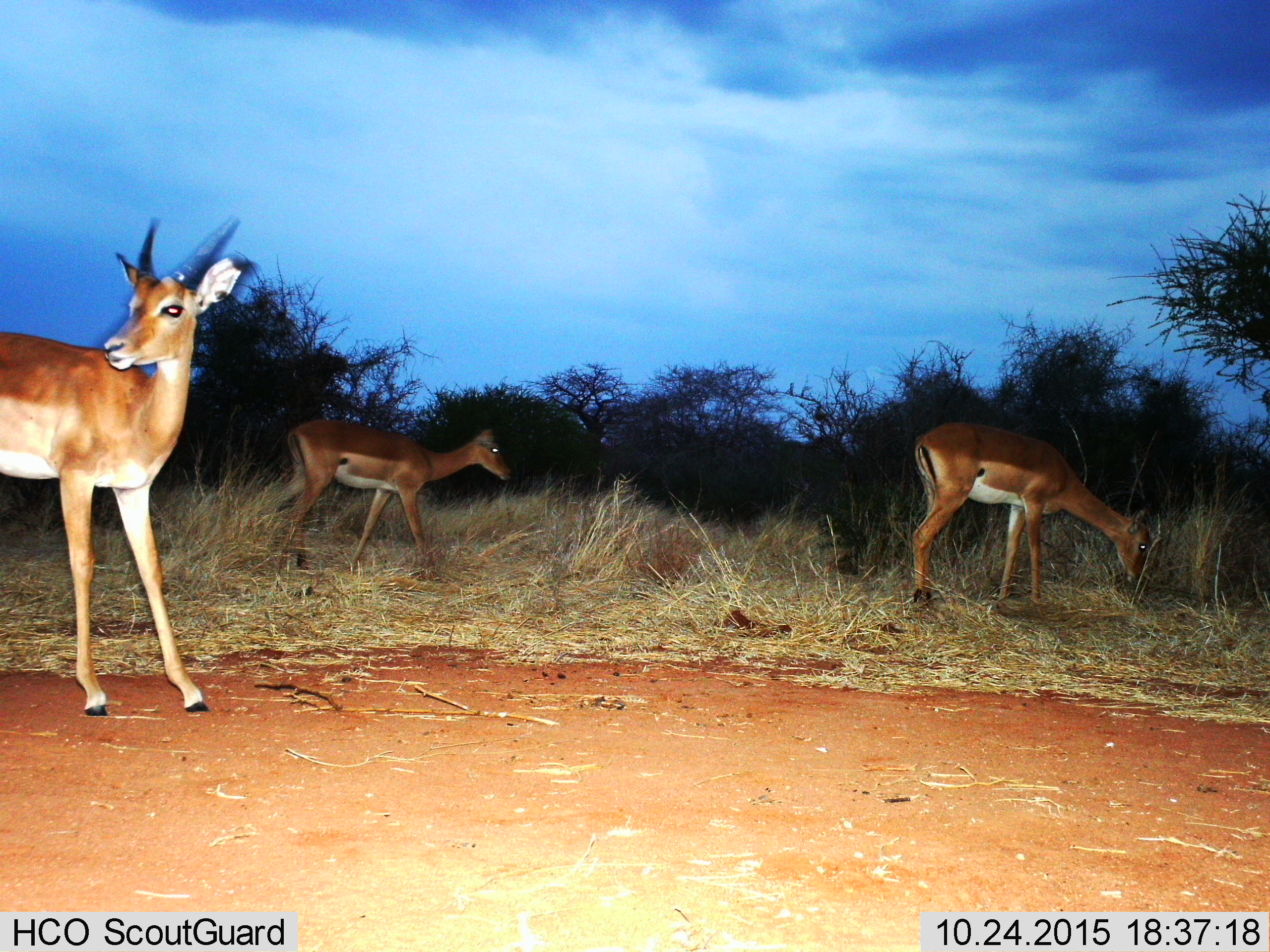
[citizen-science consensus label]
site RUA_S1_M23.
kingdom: Animalia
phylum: Chordata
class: Mammalia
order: Artiodactyla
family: Bovidae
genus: Aepyceros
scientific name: Aepyceros melampus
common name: impala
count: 3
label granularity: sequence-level